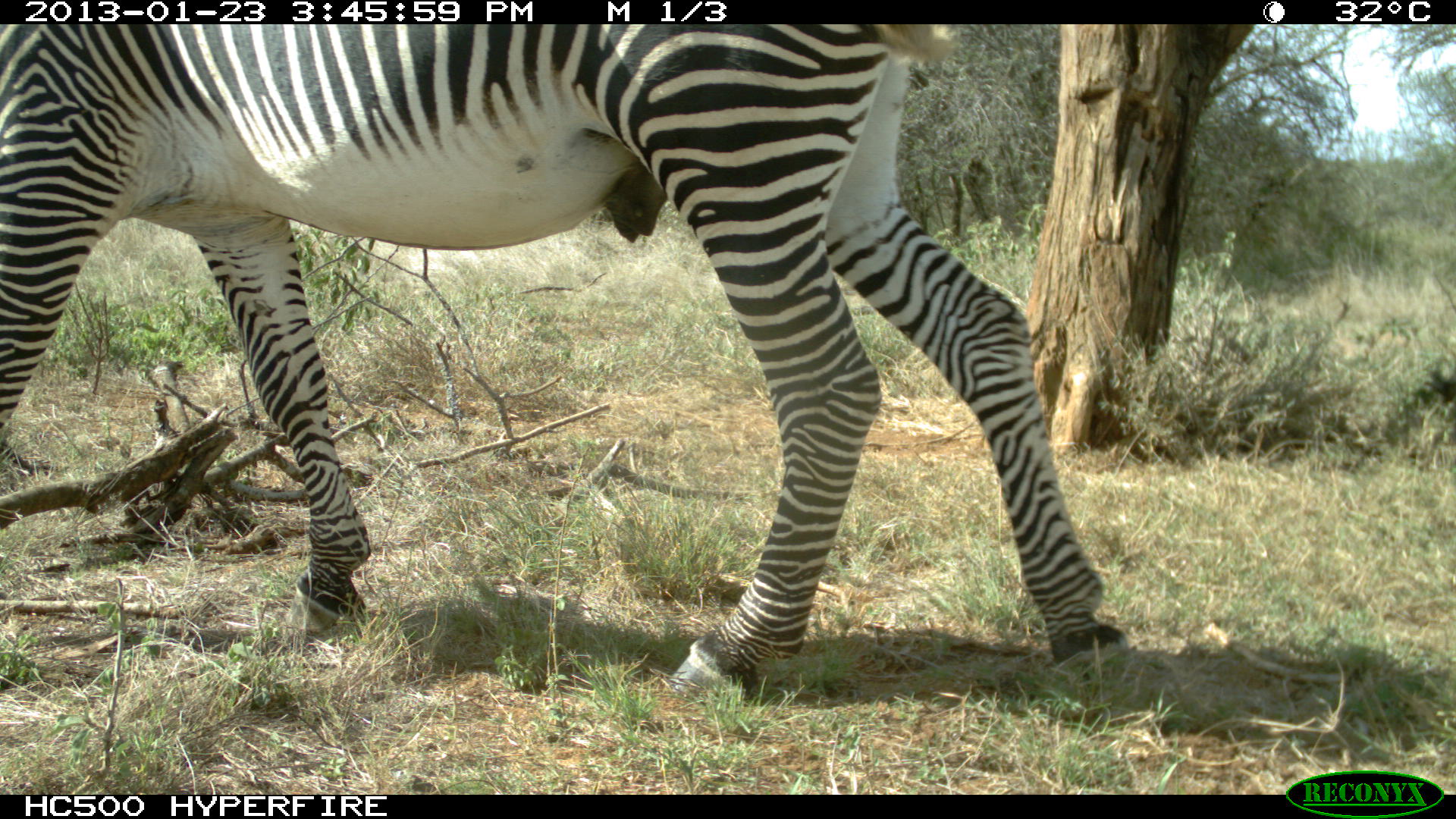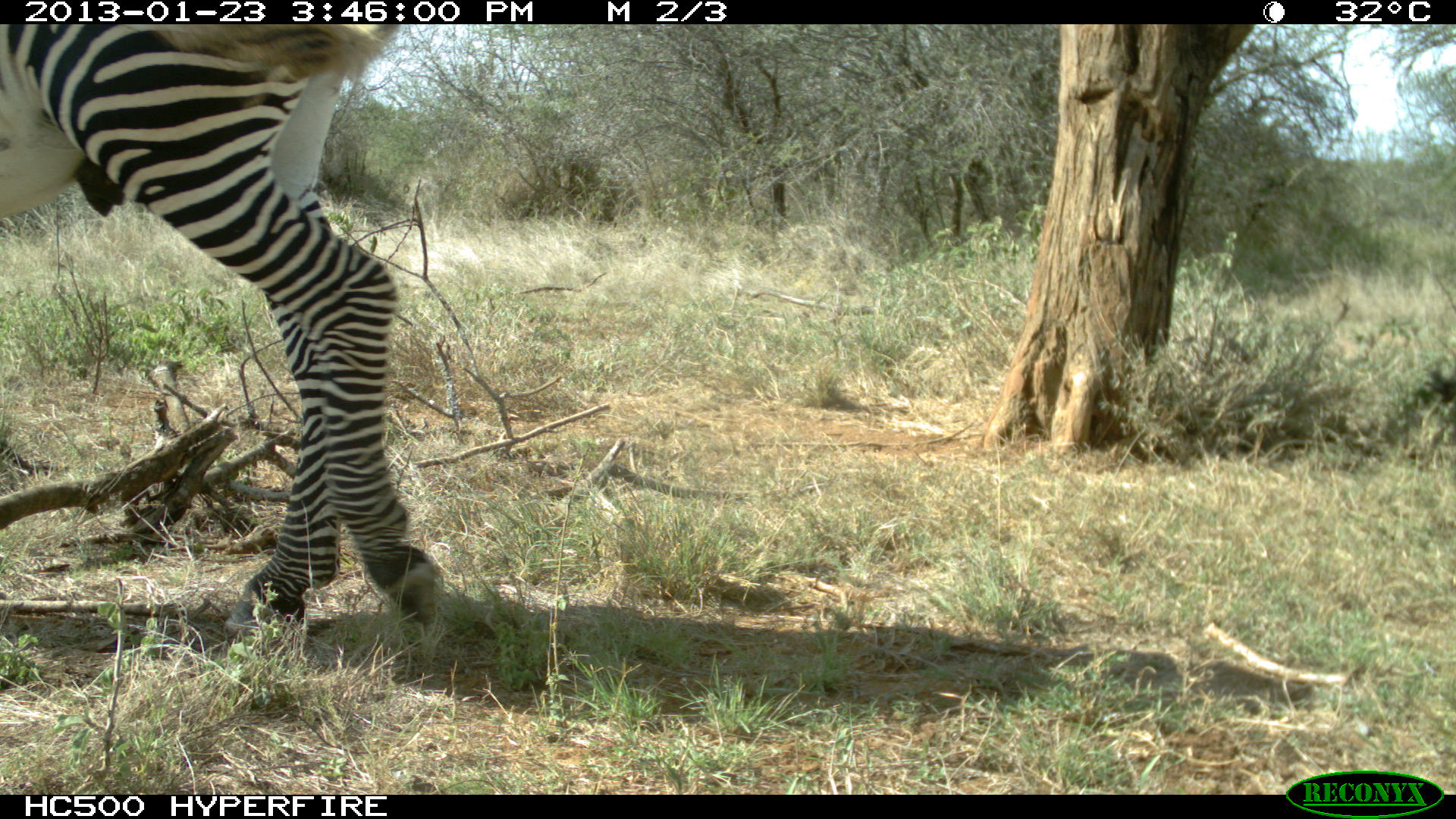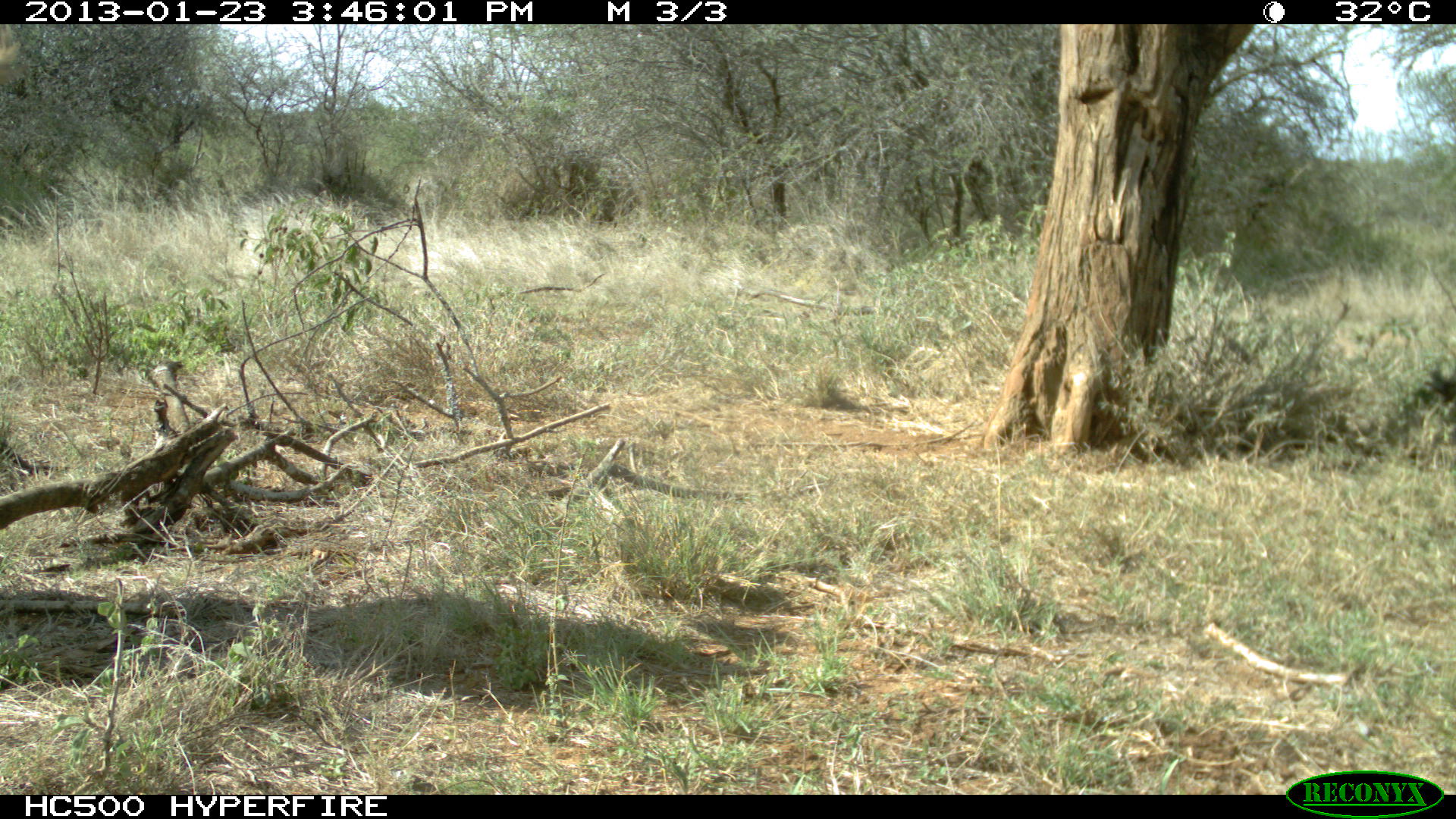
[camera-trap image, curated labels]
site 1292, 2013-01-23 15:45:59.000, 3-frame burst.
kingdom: Animalia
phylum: Chordata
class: Mammalia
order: Perissodactyla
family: Equidae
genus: Equus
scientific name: Equus grevyi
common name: grévy's zebra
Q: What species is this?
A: Equus grevyi (grévy's zebra).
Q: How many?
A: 1.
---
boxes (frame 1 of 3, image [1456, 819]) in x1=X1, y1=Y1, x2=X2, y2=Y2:
equus grevyi: x1=0, y1=24, x2=1123, y2=701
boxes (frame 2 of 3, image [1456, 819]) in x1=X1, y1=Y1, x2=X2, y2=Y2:
equus grevyi: x1=2, y1=21, x2=448, y2=642